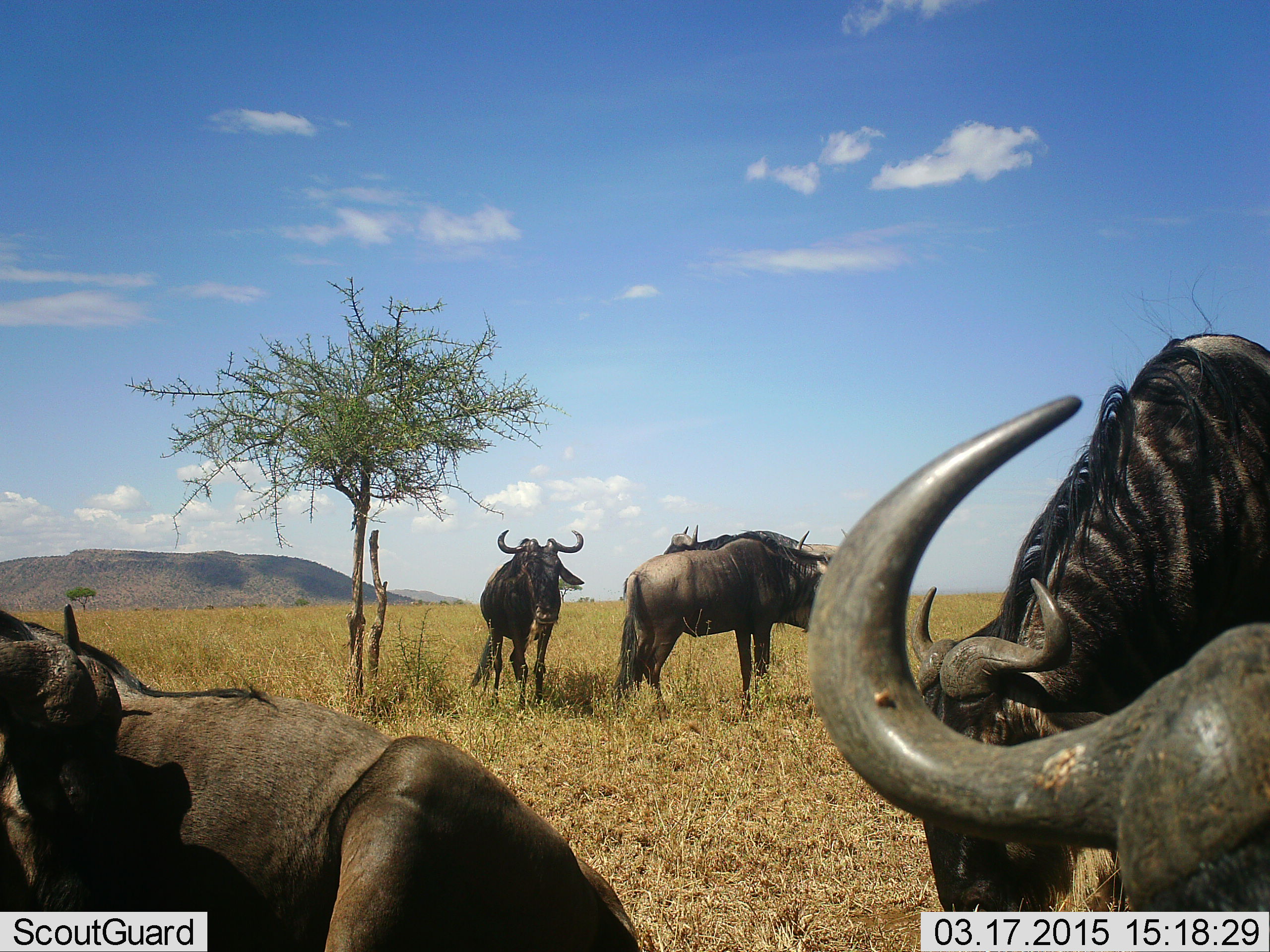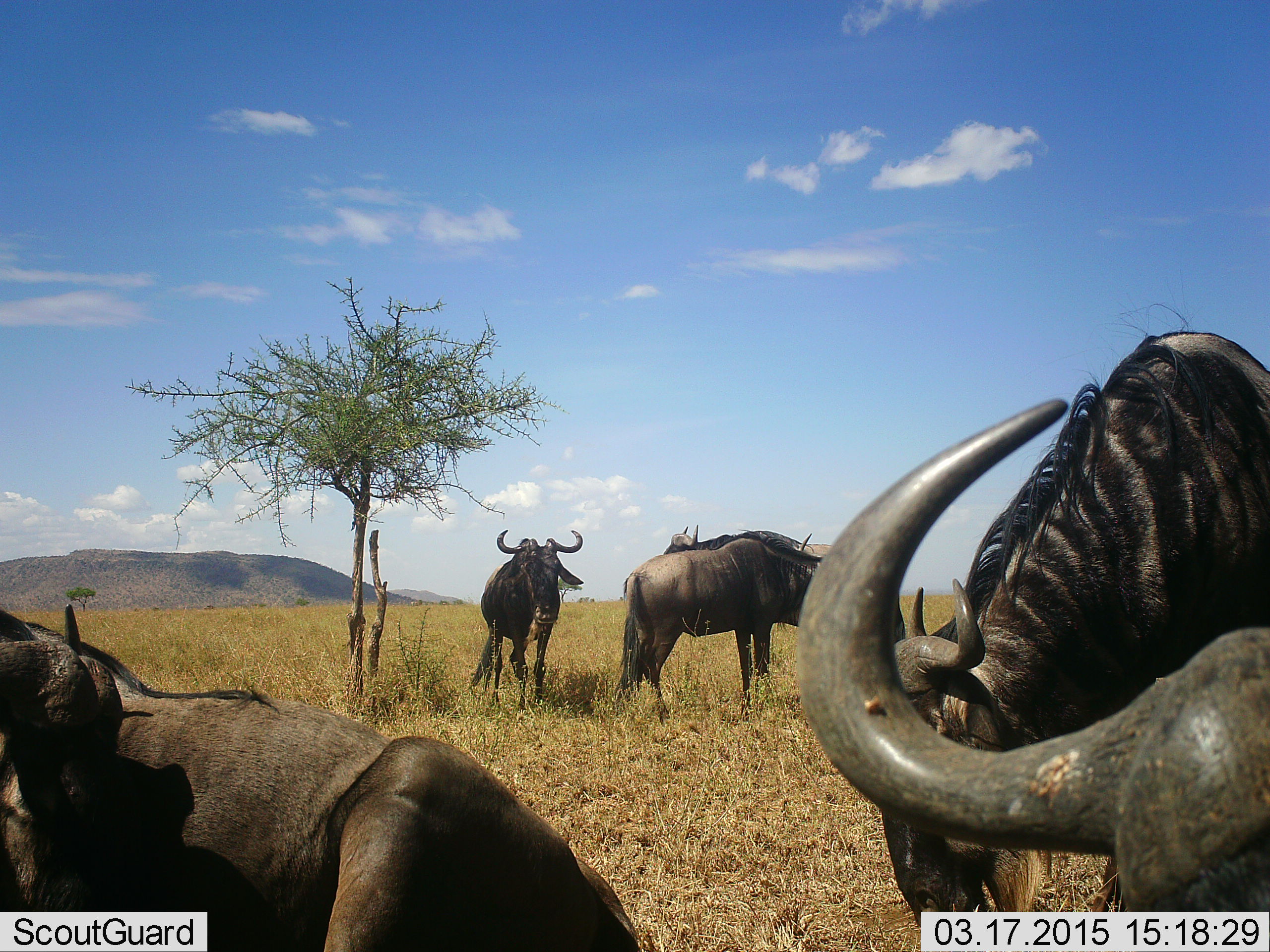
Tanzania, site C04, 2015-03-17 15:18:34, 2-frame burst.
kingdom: Animalia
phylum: Chordata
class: Mammalia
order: Artiodactyla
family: Bovidae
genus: Connochaetes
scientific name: Connochaetes taurinus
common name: blue wildebeest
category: wildebeest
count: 6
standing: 100%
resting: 60%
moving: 0%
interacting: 10%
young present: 0%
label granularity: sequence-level